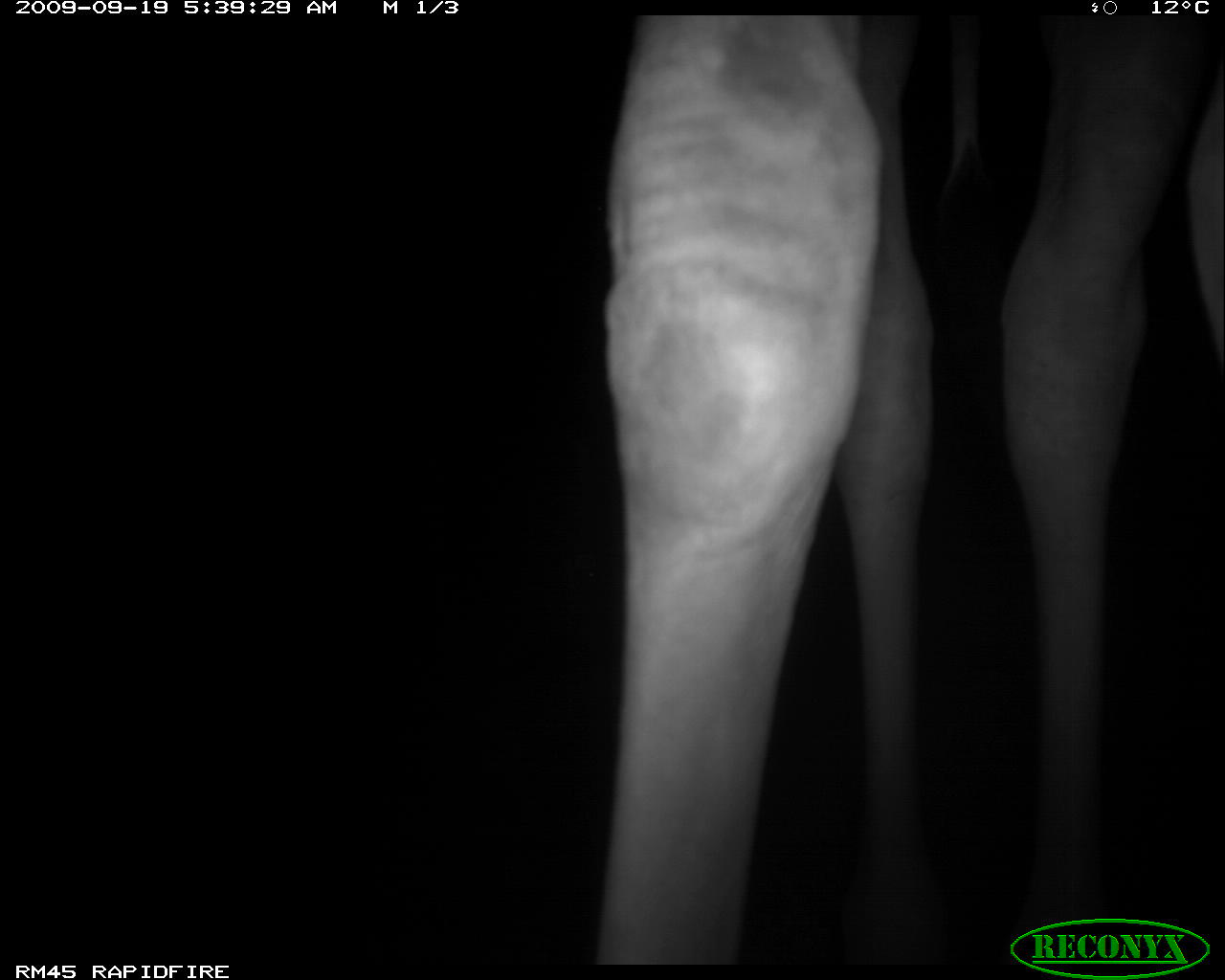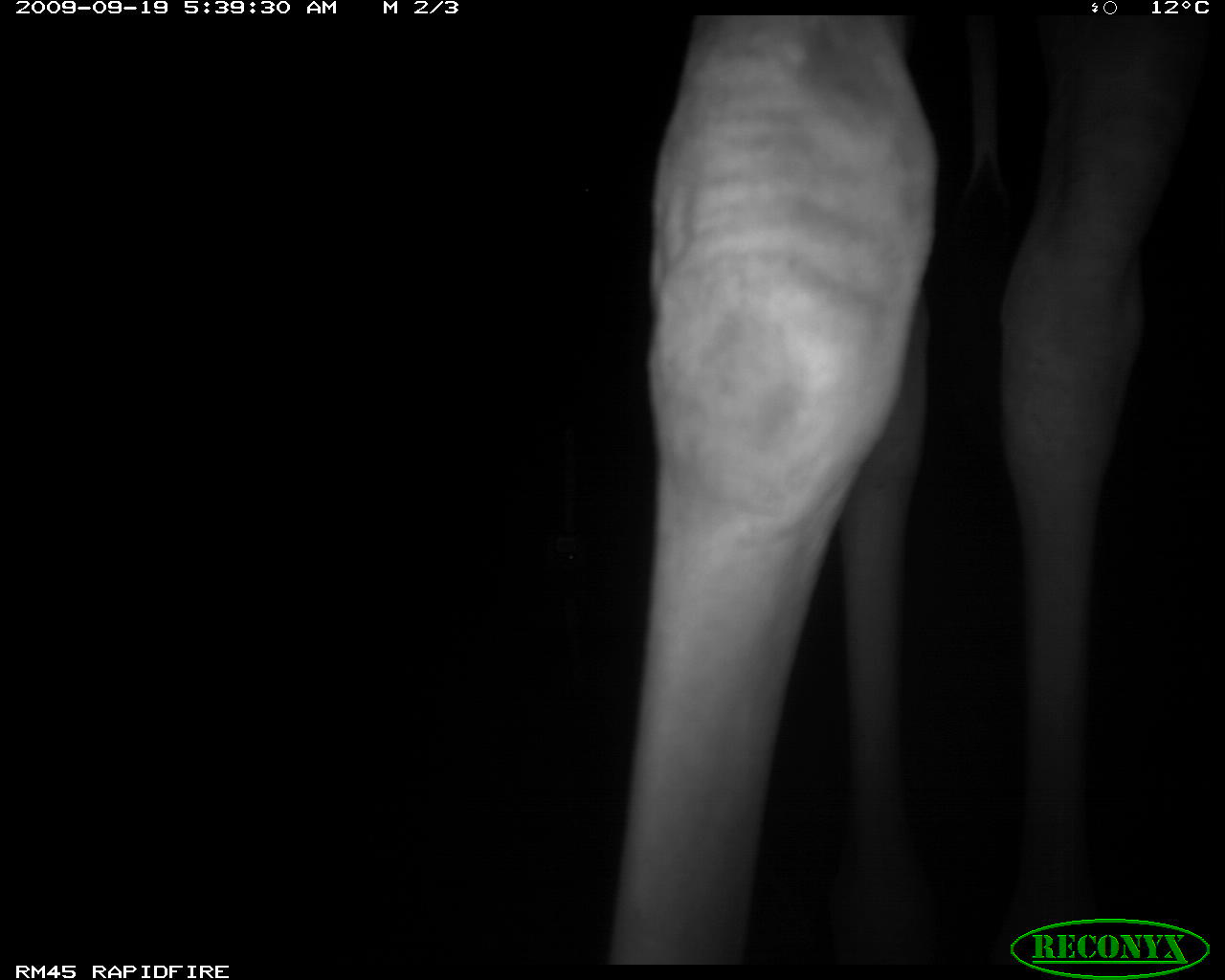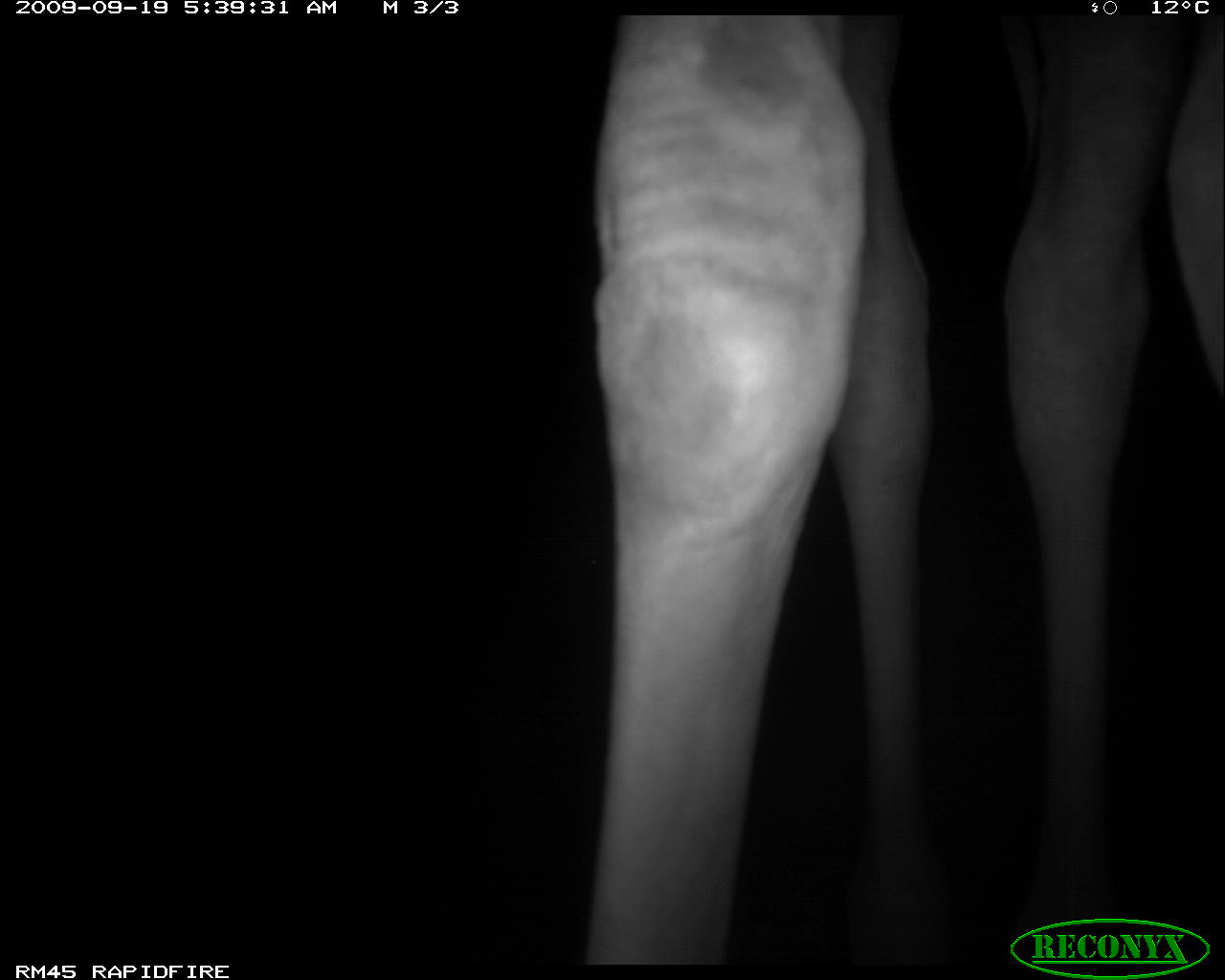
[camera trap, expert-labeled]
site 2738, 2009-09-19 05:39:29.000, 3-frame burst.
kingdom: Animalia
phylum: Chordata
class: Mammalia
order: Artiodactyla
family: Giraffidae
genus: Giraffa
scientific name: Giraffa camelopardalis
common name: giraffe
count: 1